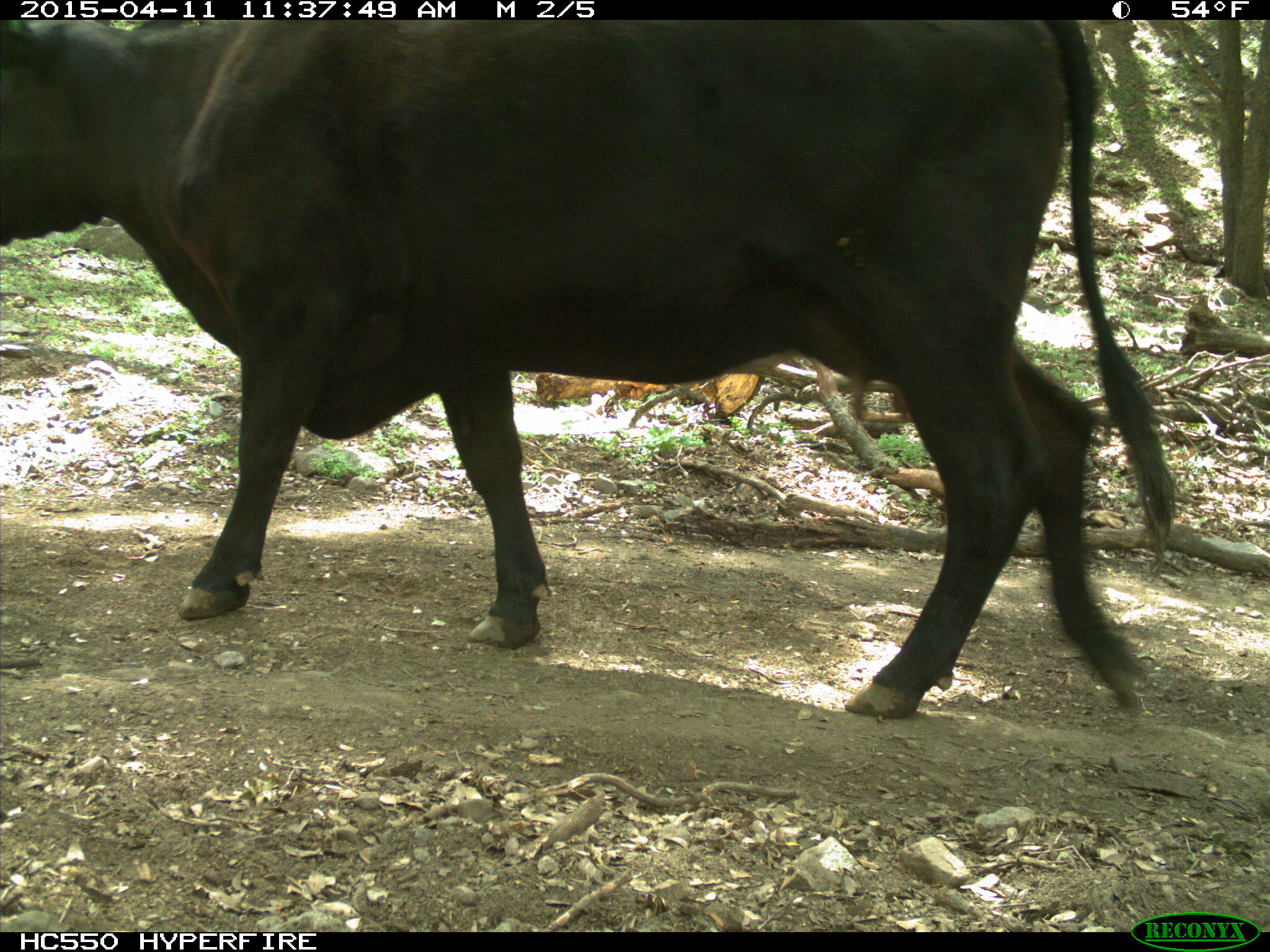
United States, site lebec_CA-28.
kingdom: Animalia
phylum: Chordata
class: Mammalia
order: Artiodactyla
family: Bovidae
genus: Bos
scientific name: Bos taurus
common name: domestic cow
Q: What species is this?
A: Bos taurus (domestic cow).